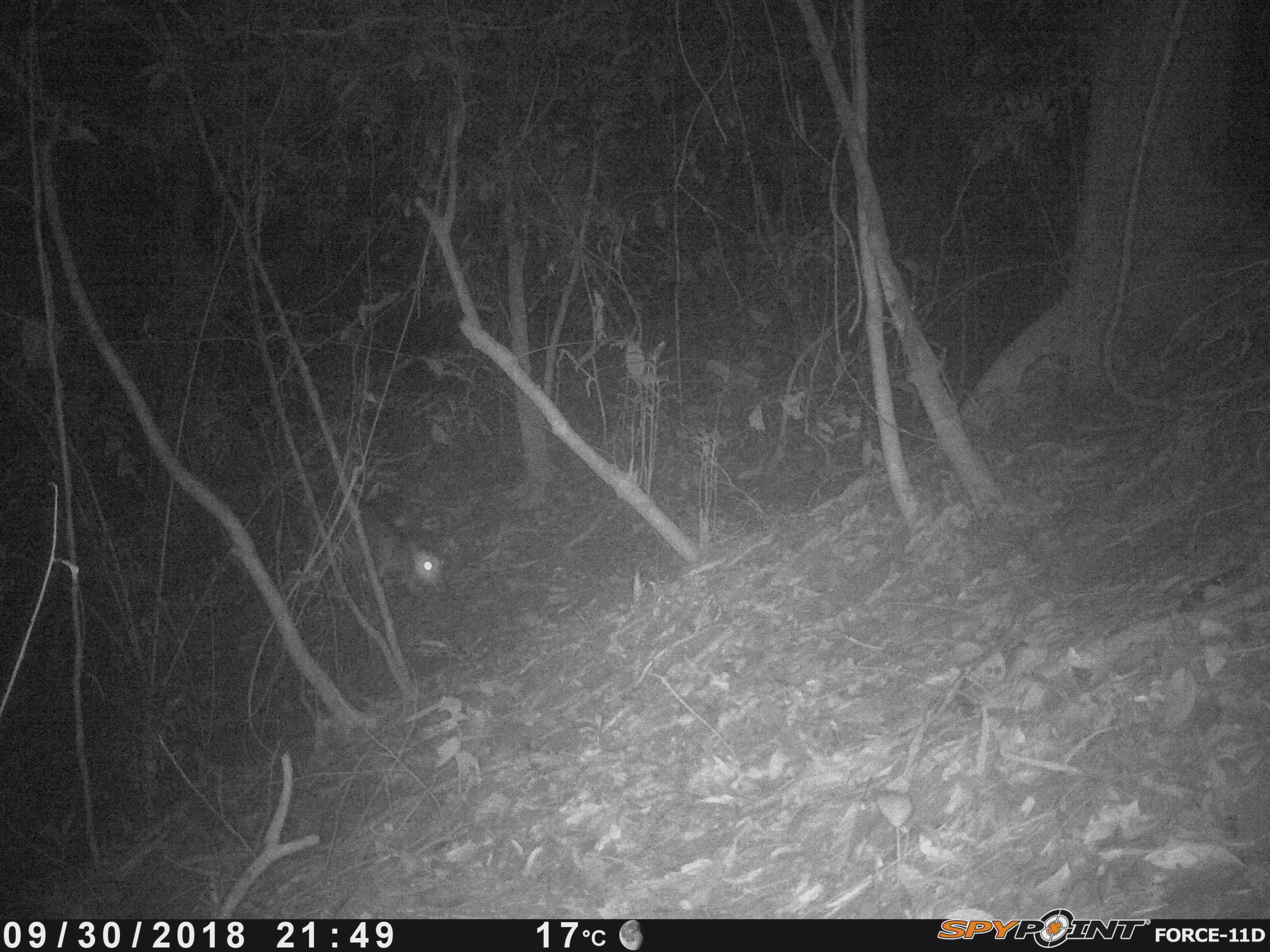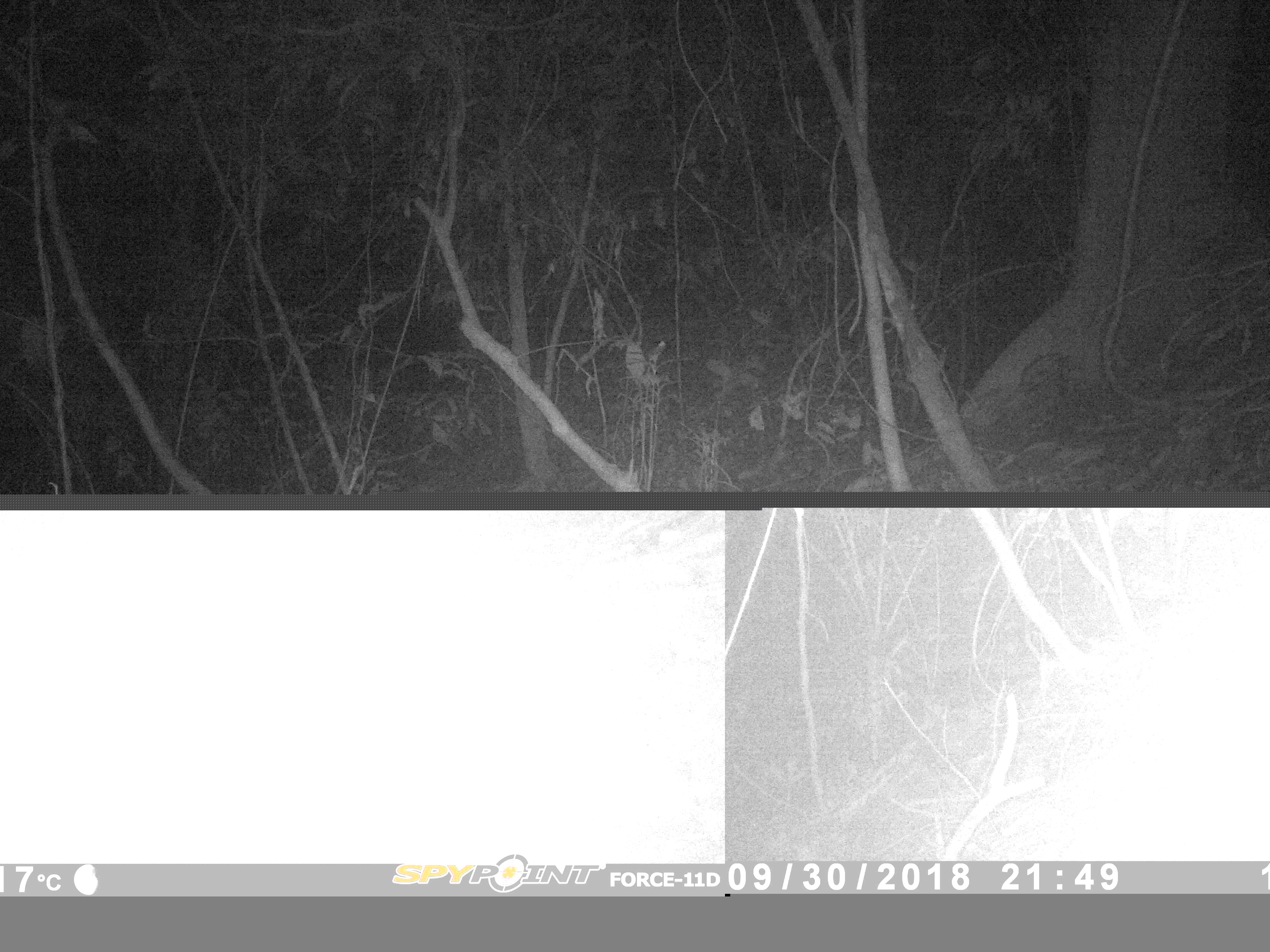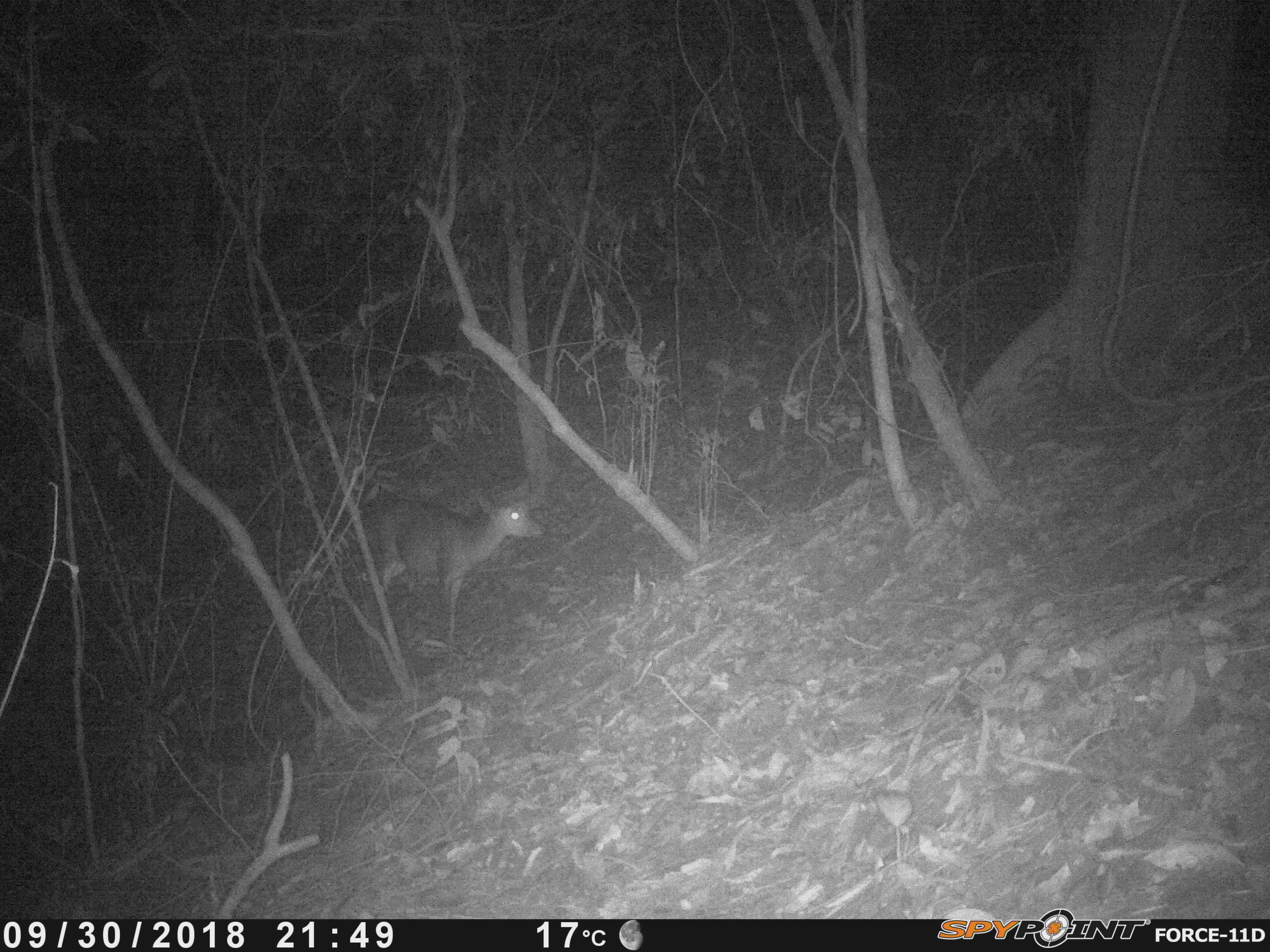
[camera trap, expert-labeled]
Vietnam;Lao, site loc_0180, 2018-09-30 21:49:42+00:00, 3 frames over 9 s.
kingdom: Animalia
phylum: Chordata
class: Mammalia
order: Artiodactyla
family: Cervidae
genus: Muntiacus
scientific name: Muntiacus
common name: muntjacs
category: unidentified muntjac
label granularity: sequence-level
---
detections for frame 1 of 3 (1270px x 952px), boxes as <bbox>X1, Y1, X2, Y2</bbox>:
unidentified muntjac: <bbox>303, 501, 449, 603</bbox>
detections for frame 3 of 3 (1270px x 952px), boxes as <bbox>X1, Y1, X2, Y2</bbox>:
unidentified muntjac: <bbox>364, 491, 549, 652</bbox>